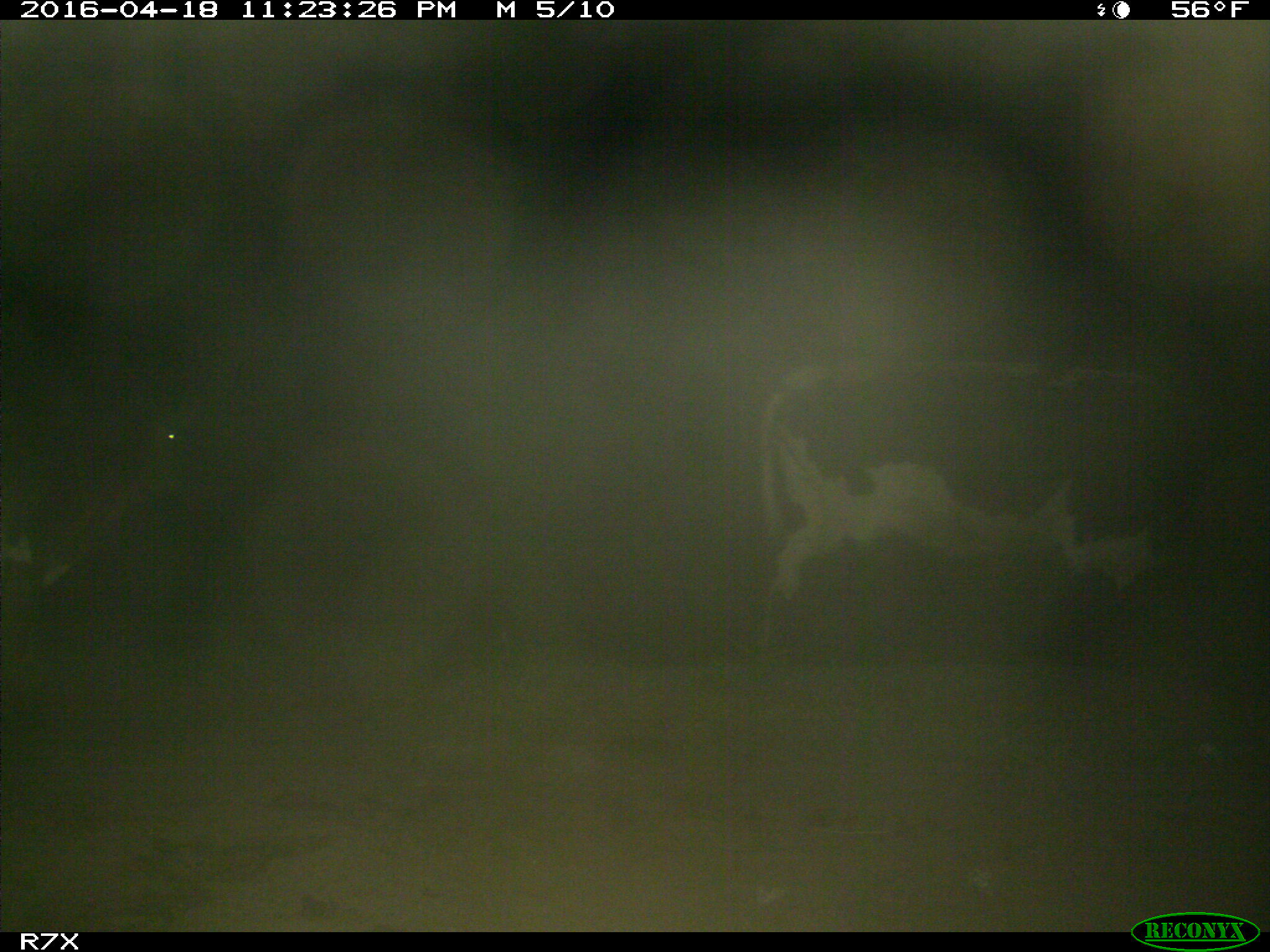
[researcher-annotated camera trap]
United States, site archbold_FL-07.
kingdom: Animalia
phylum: Chordata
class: Mammalia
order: Artiodactyla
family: Bovidae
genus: Bos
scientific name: Bos taurus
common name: domestic cow